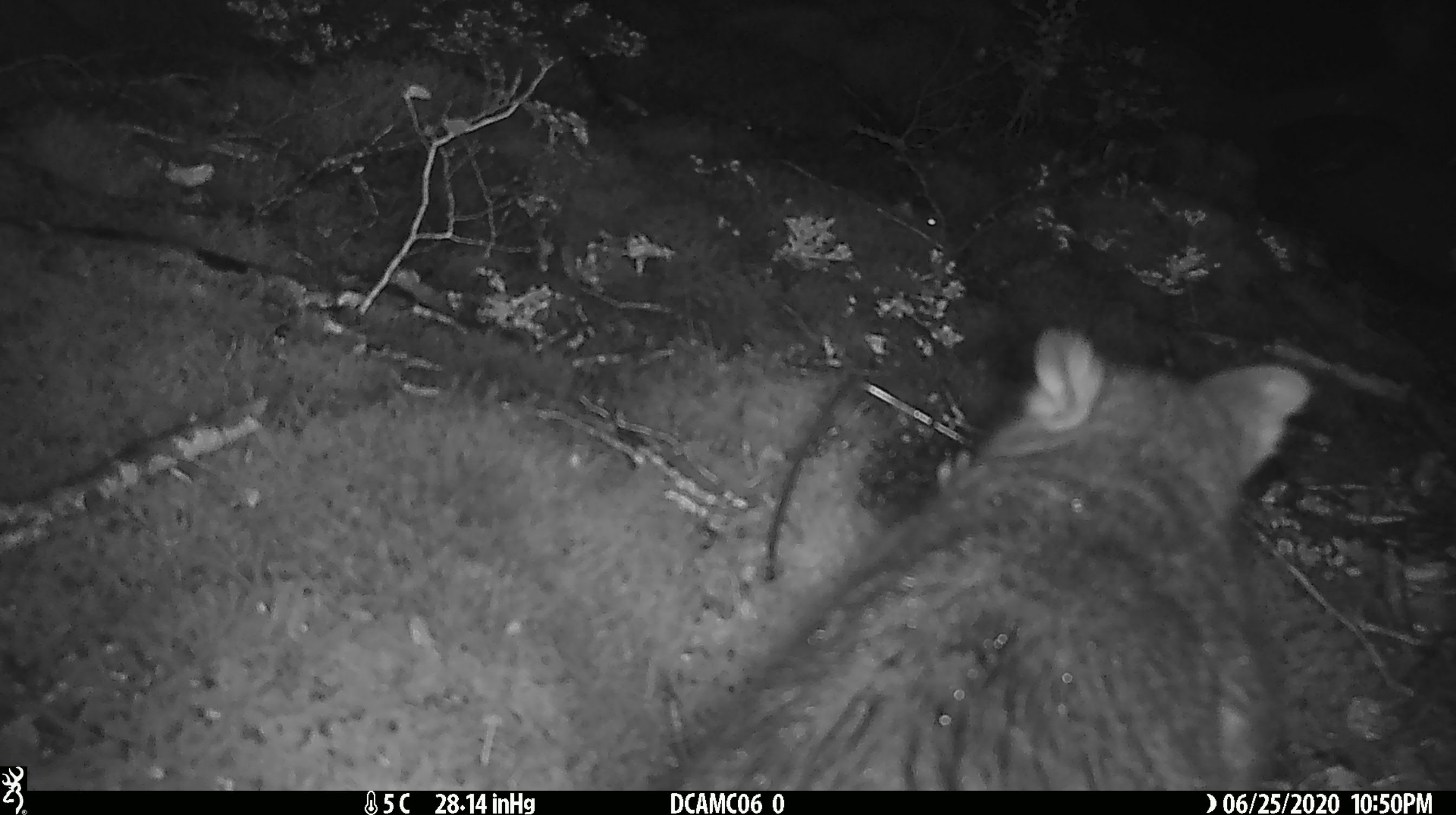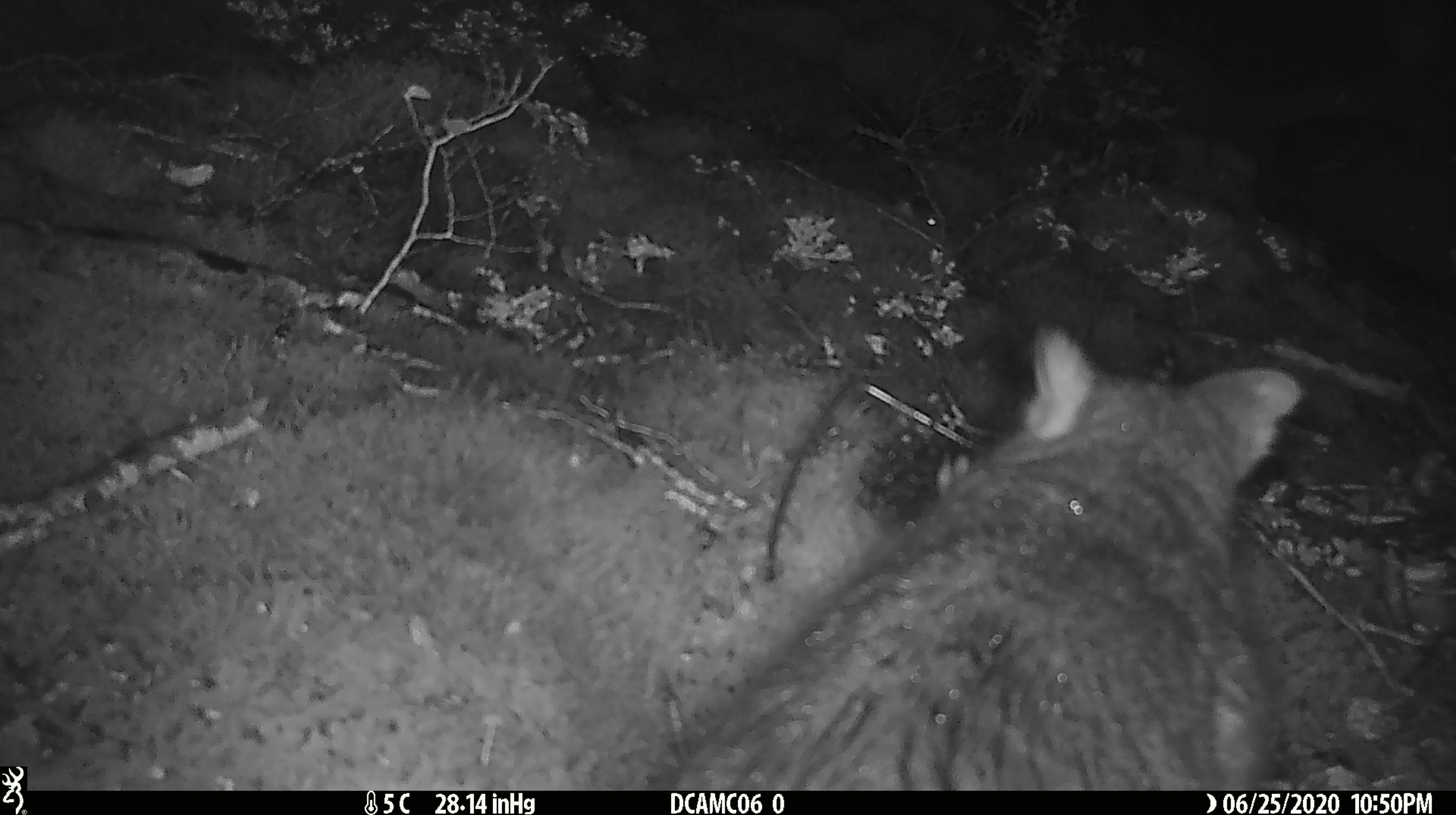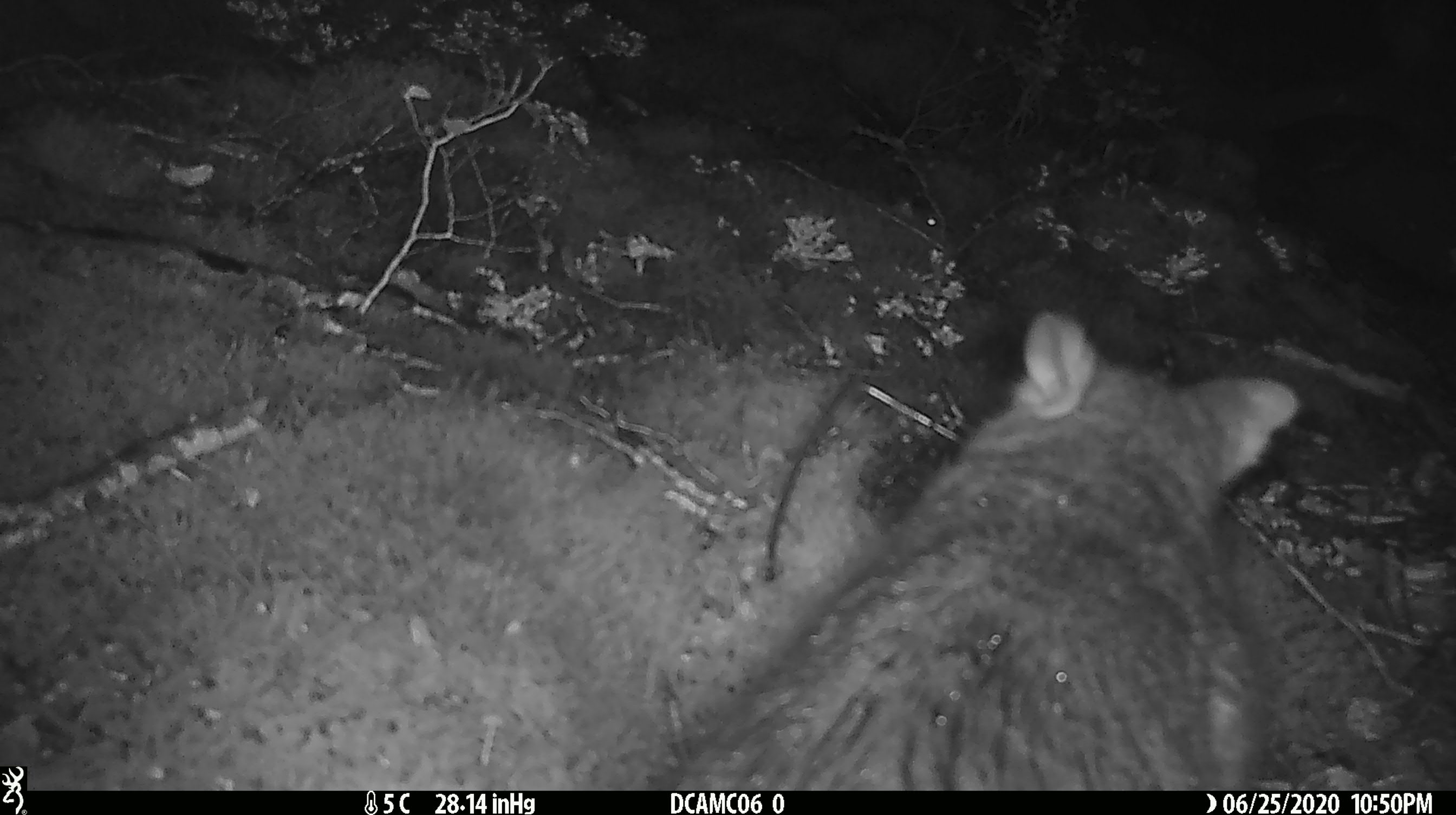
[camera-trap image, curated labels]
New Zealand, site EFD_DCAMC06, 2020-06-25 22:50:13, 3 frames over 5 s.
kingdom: Animalia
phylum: Chordata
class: Mammalia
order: Diprotodontia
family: Phalangeridae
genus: Trichosurus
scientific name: Trichosurus vulpecula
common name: common brushtail possum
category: possum